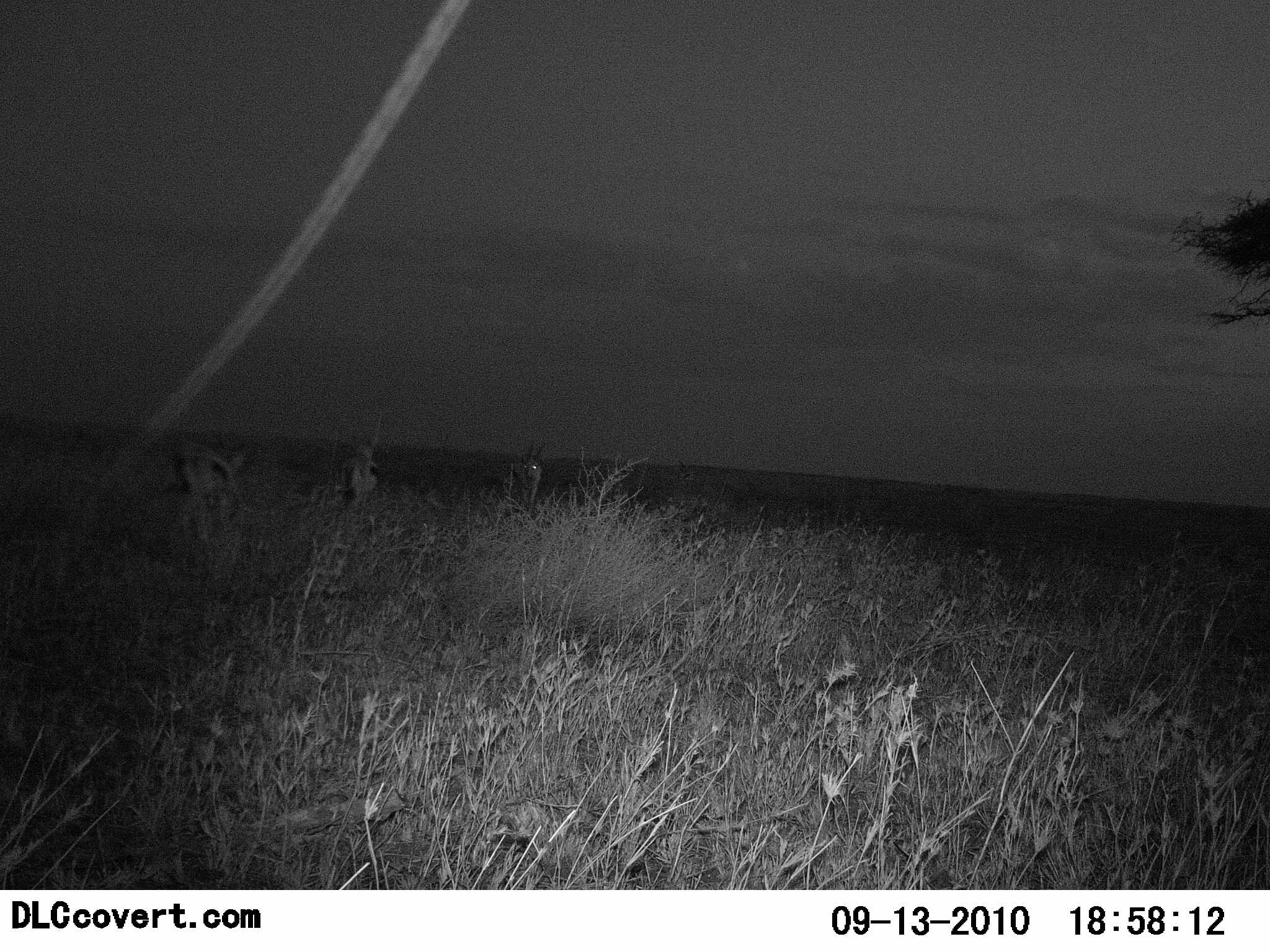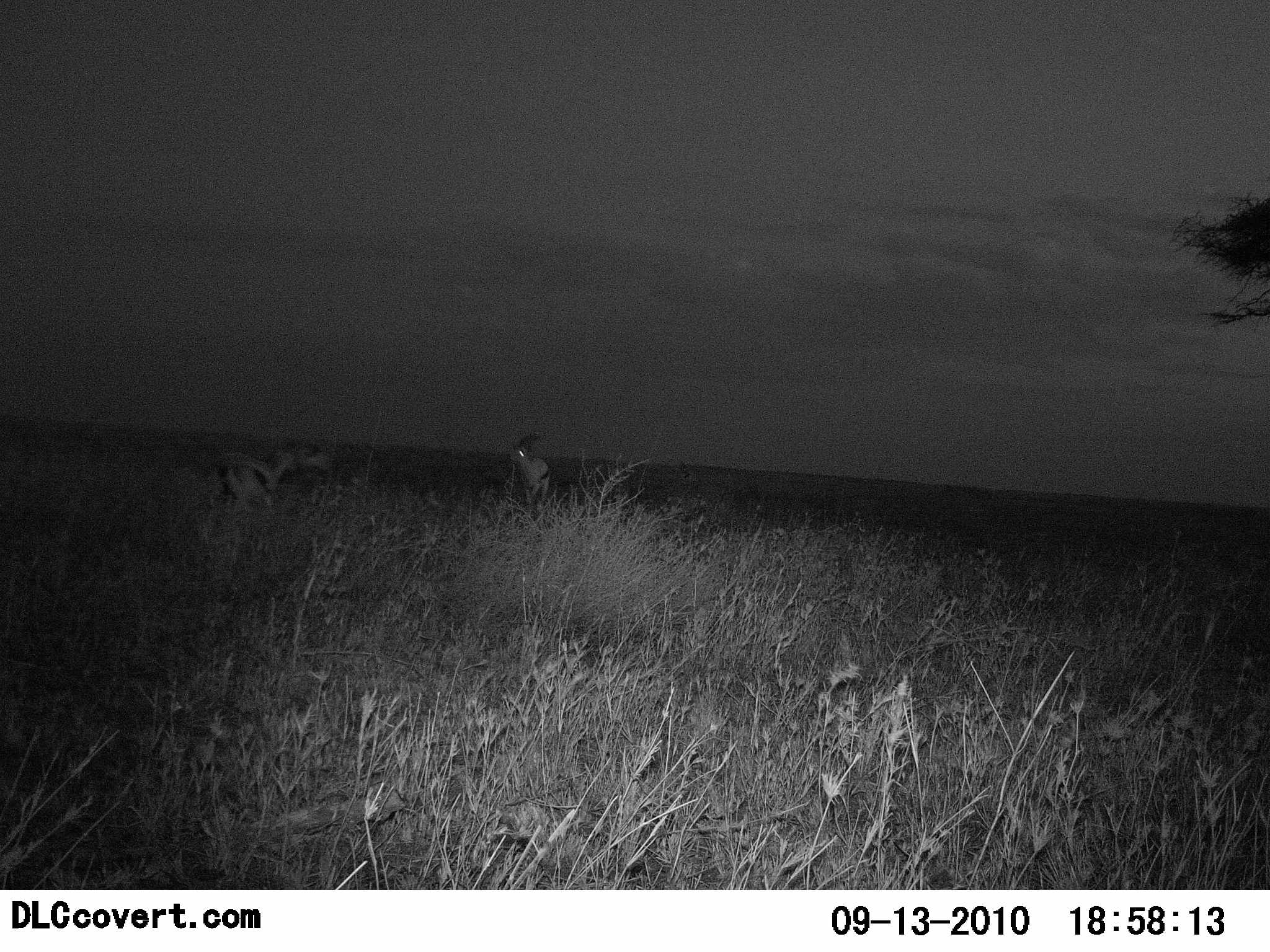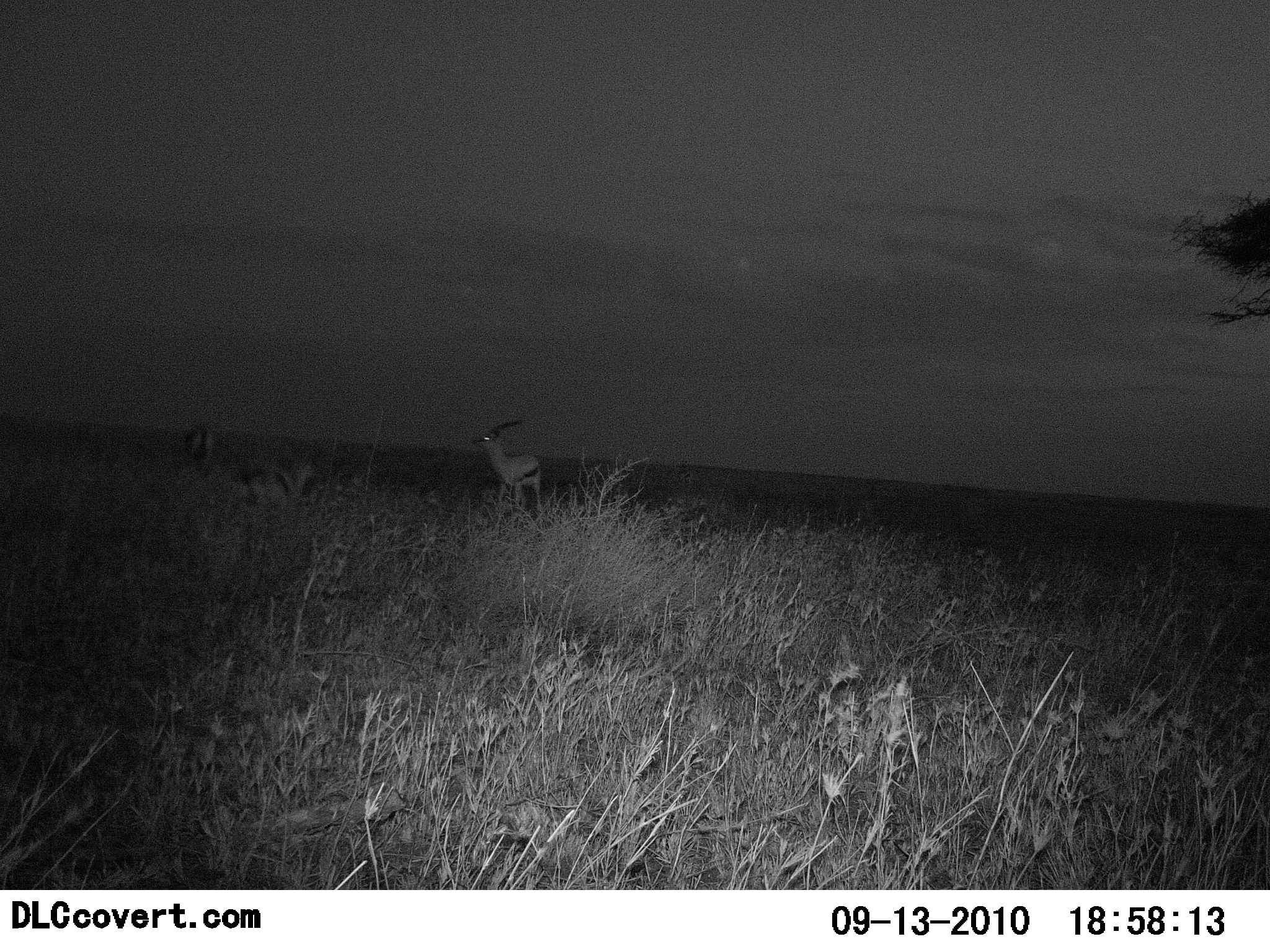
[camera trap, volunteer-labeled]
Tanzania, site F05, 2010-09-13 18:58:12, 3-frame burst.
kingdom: Animalia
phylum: Chordata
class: Mammalia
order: Artiodactyla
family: Bovidae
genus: Eudorcas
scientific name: Eudorcas thomsonii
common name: thomson's gazelle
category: gazellethomsons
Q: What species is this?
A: Gazellethomsons (thomson's gazelle) (Eudorcas thomsonii).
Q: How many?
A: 3.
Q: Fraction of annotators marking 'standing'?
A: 41%.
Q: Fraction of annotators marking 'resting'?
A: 0%.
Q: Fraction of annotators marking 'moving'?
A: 59%.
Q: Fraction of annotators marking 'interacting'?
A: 0%.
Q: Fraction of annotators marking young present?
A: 0%.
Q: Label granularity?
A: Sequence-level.